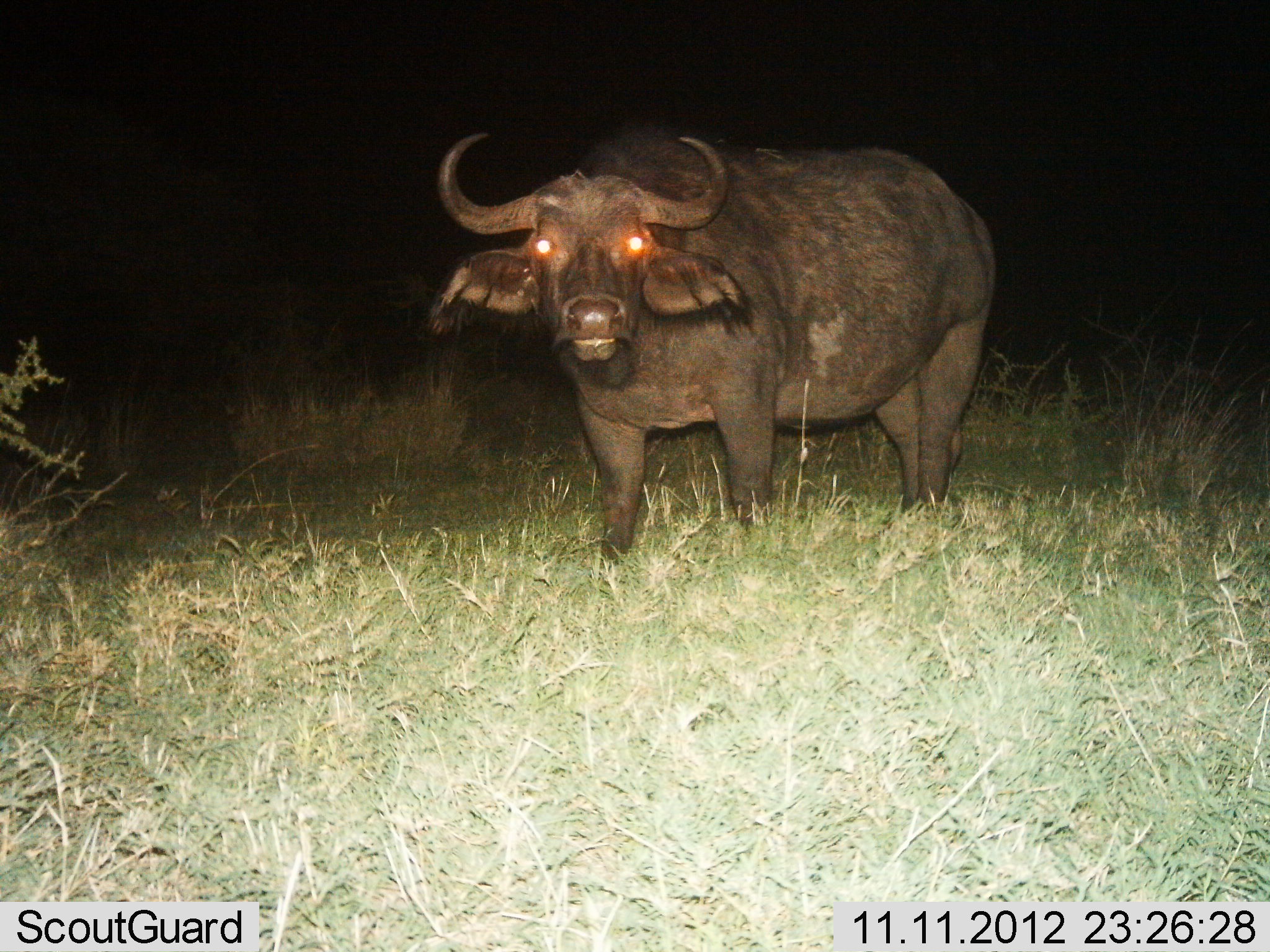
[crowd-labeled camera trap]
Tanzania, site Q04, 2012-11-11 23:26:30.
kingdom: Animalia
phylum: Chordata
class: Mammalia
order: Artiodactyla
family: Bovidae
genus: Syncerus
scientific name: Syncerus caffer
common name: cape buffalo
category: buffalo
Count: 1.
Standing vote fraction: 100%.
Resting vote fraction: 0%.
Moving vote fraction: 0%.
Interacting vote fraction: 0%.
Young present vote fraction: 0%.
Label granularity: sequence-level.